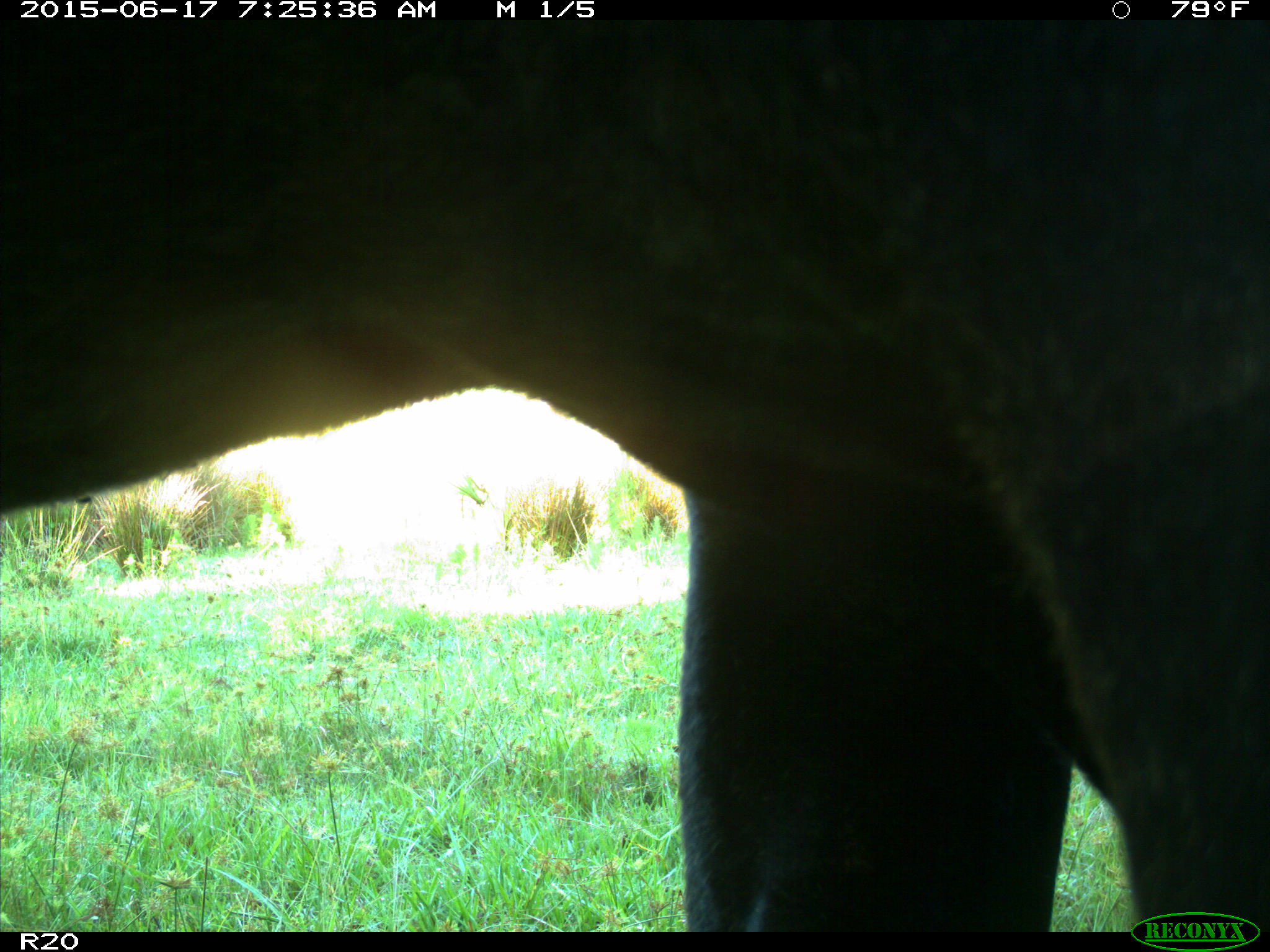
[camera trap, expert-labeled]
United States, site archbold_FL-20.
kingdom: Animalia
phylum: Chordata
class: Mammalia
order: Artiodactyla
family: Bovidae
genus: Bos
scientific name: Bos taurus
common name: domestic cow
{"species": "Bos taurus (domestic cow)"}